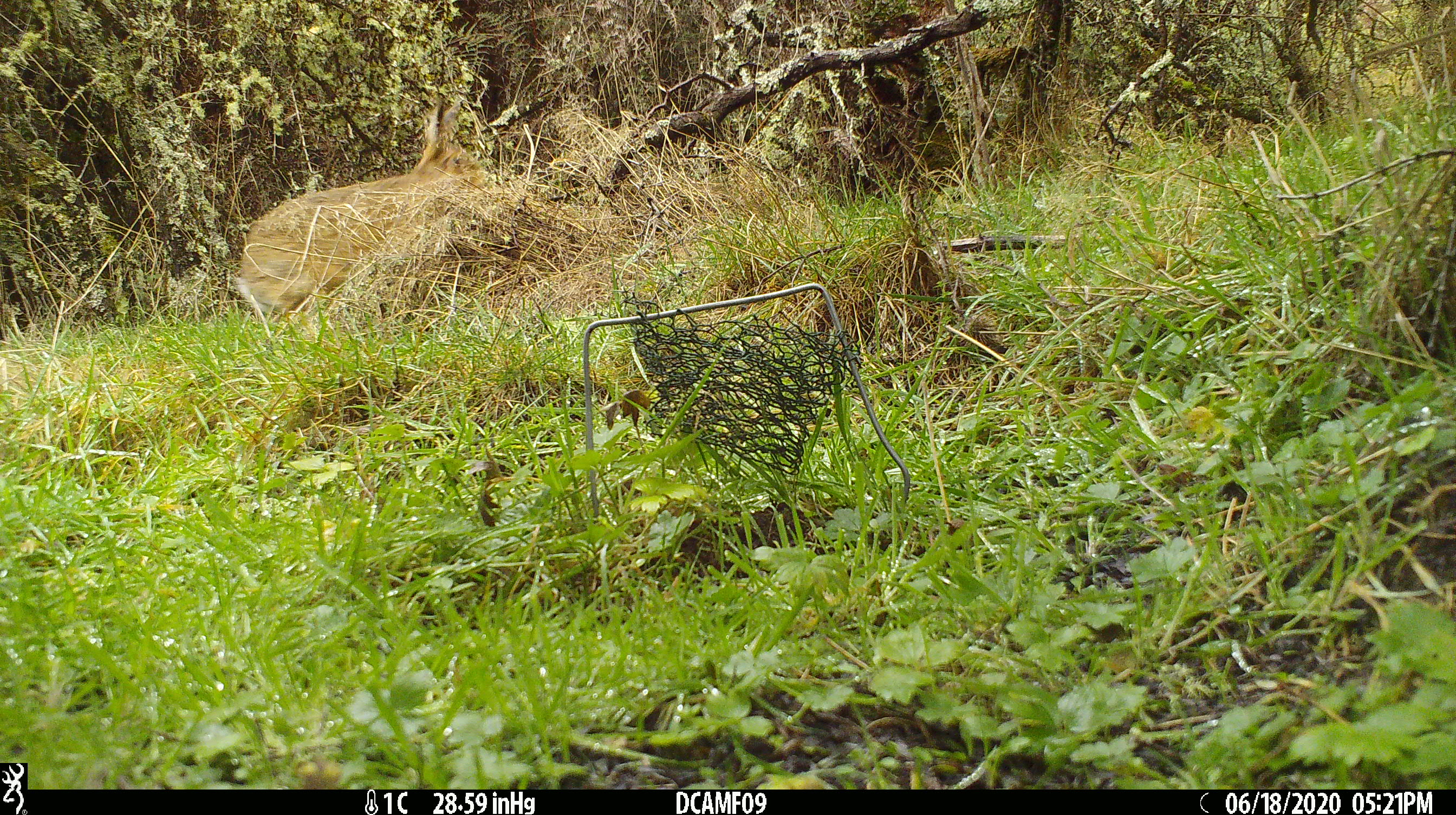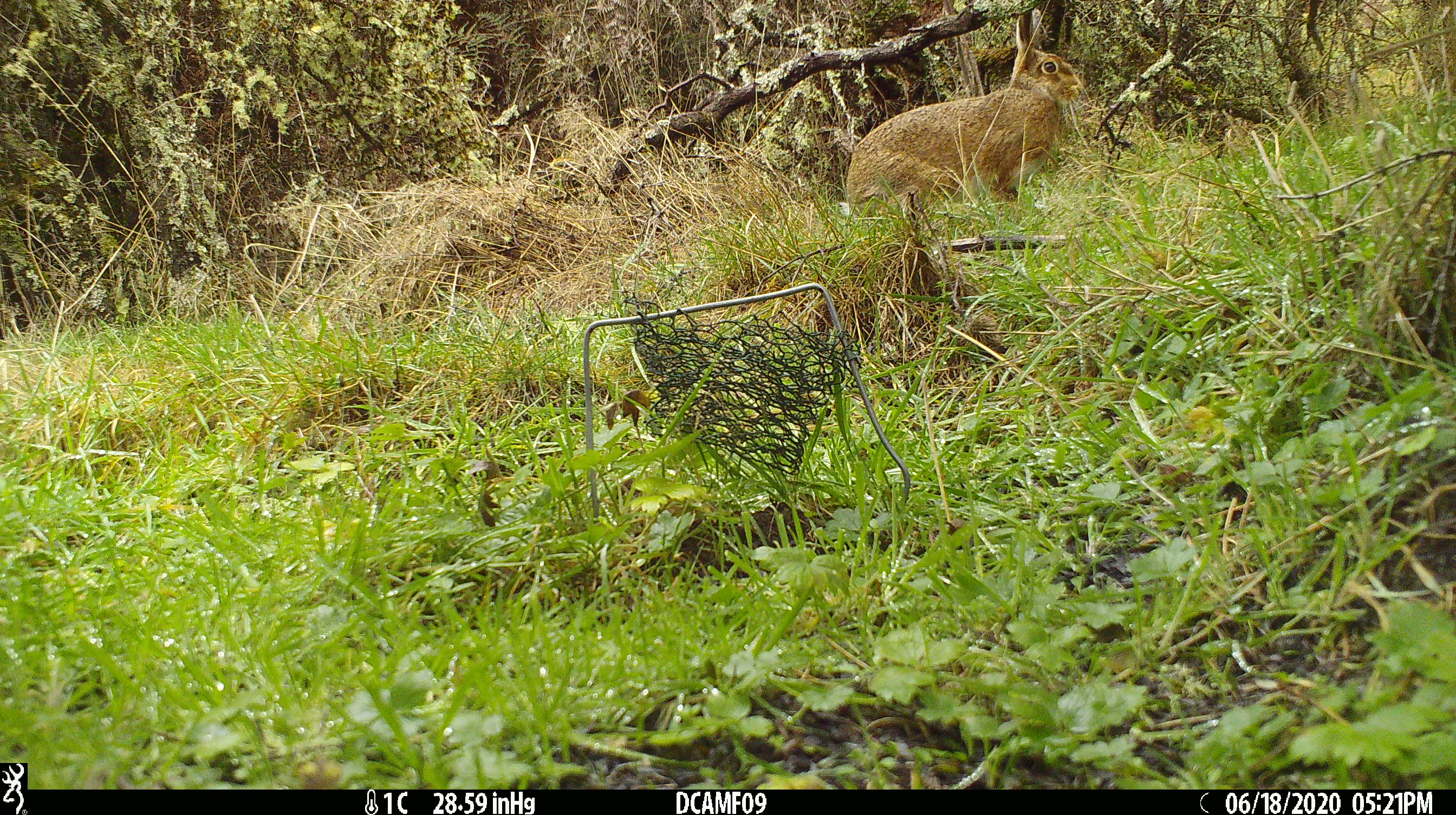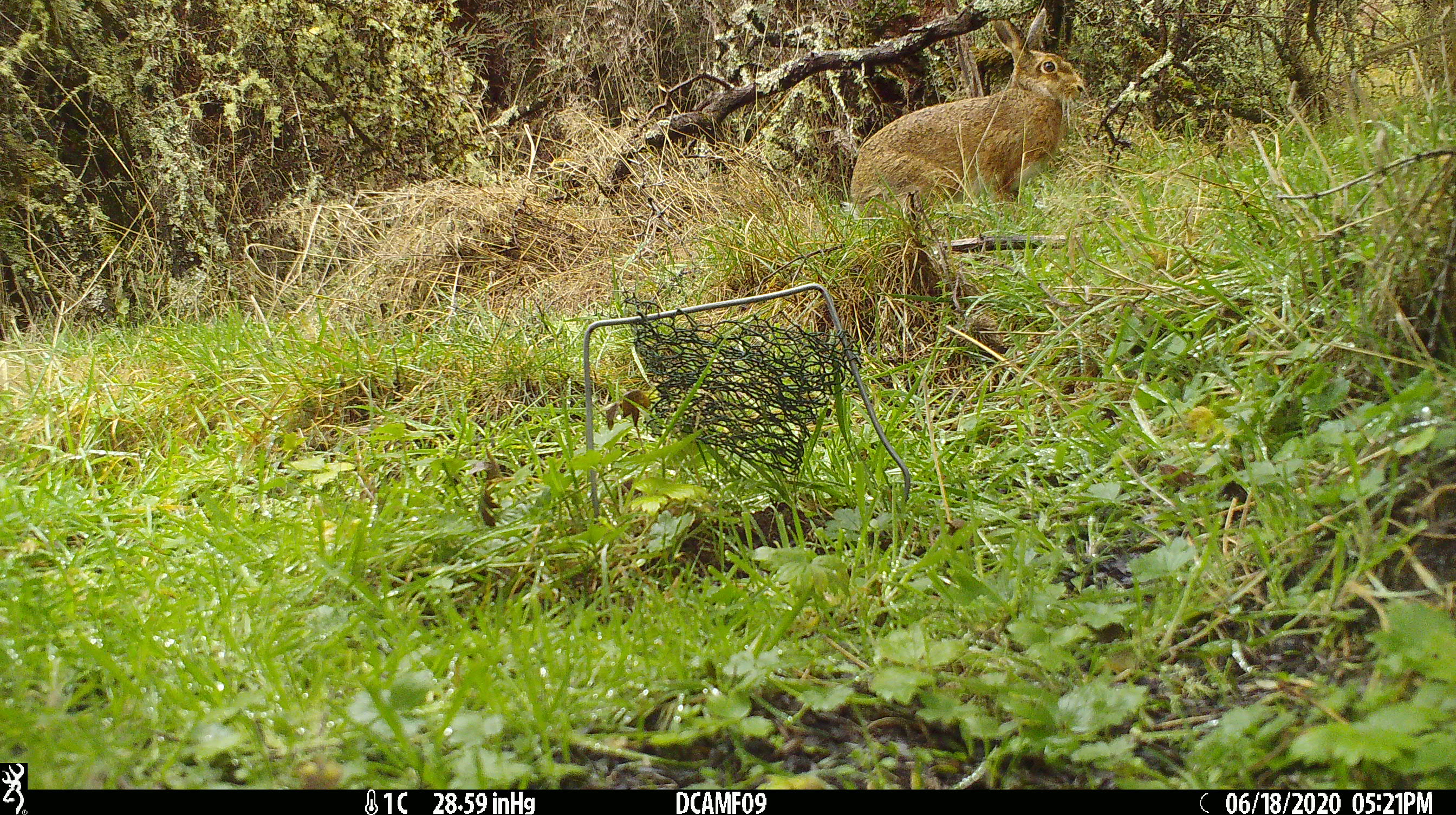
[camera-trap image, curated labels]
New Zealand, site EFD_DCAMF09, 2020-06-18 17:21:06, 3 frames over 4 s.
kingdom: Animalia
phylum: Chordata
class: Mammalia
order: Lagomorpha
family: Leporidae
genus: Lepus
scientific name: Lepus europaeus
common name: brown hare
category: hare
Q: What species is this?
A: Hare (brown hare) (Lepus europaeus).